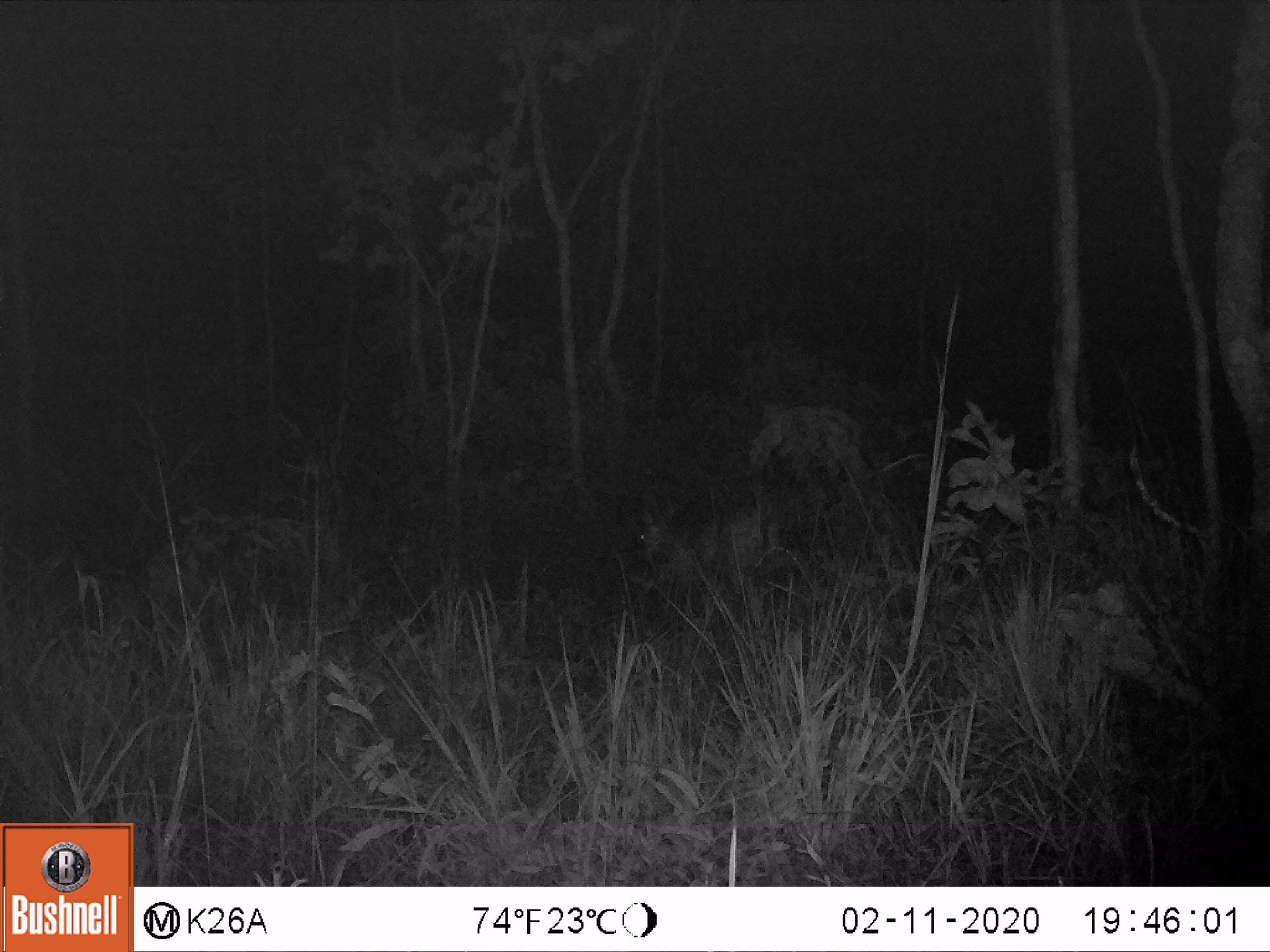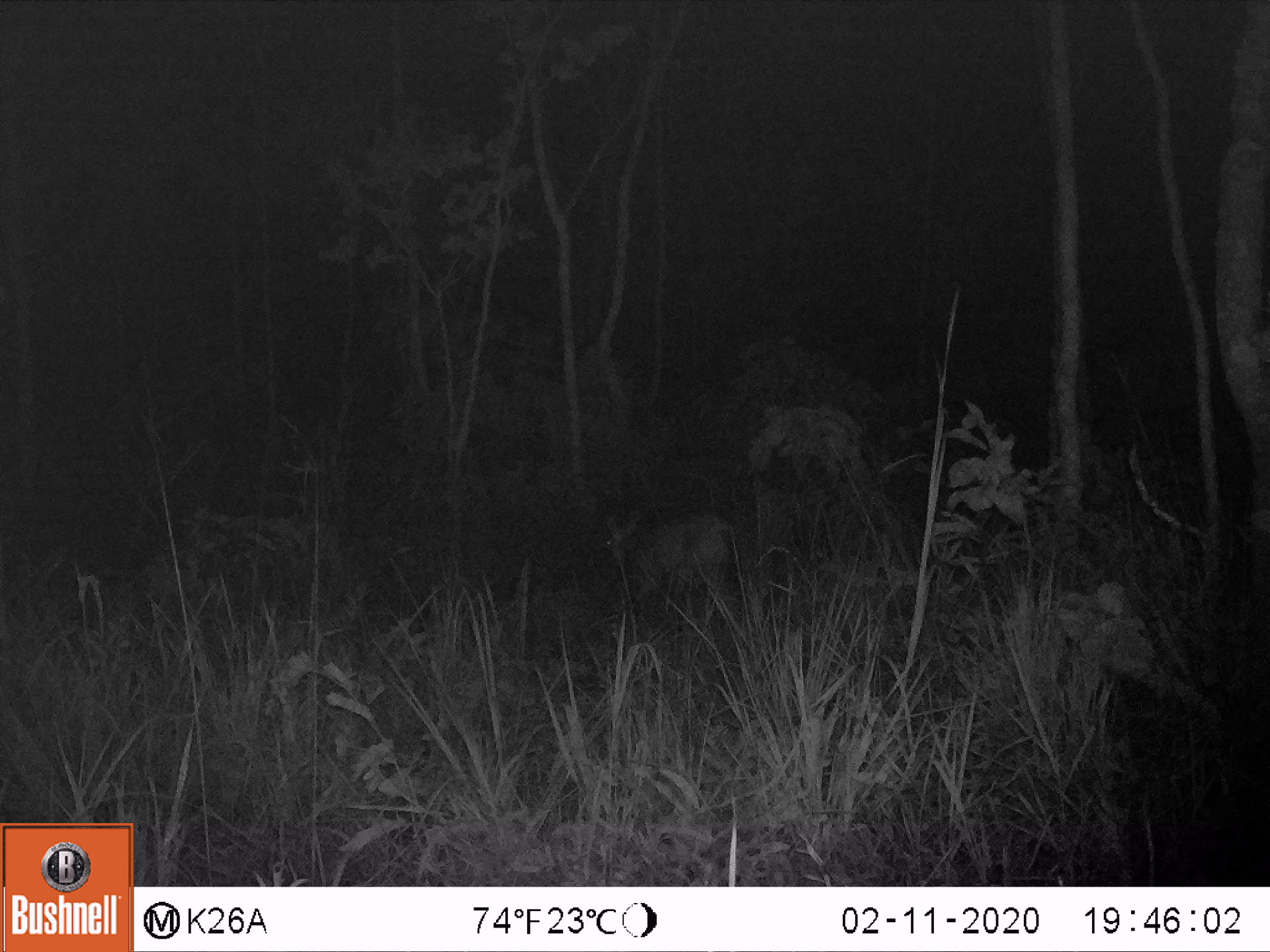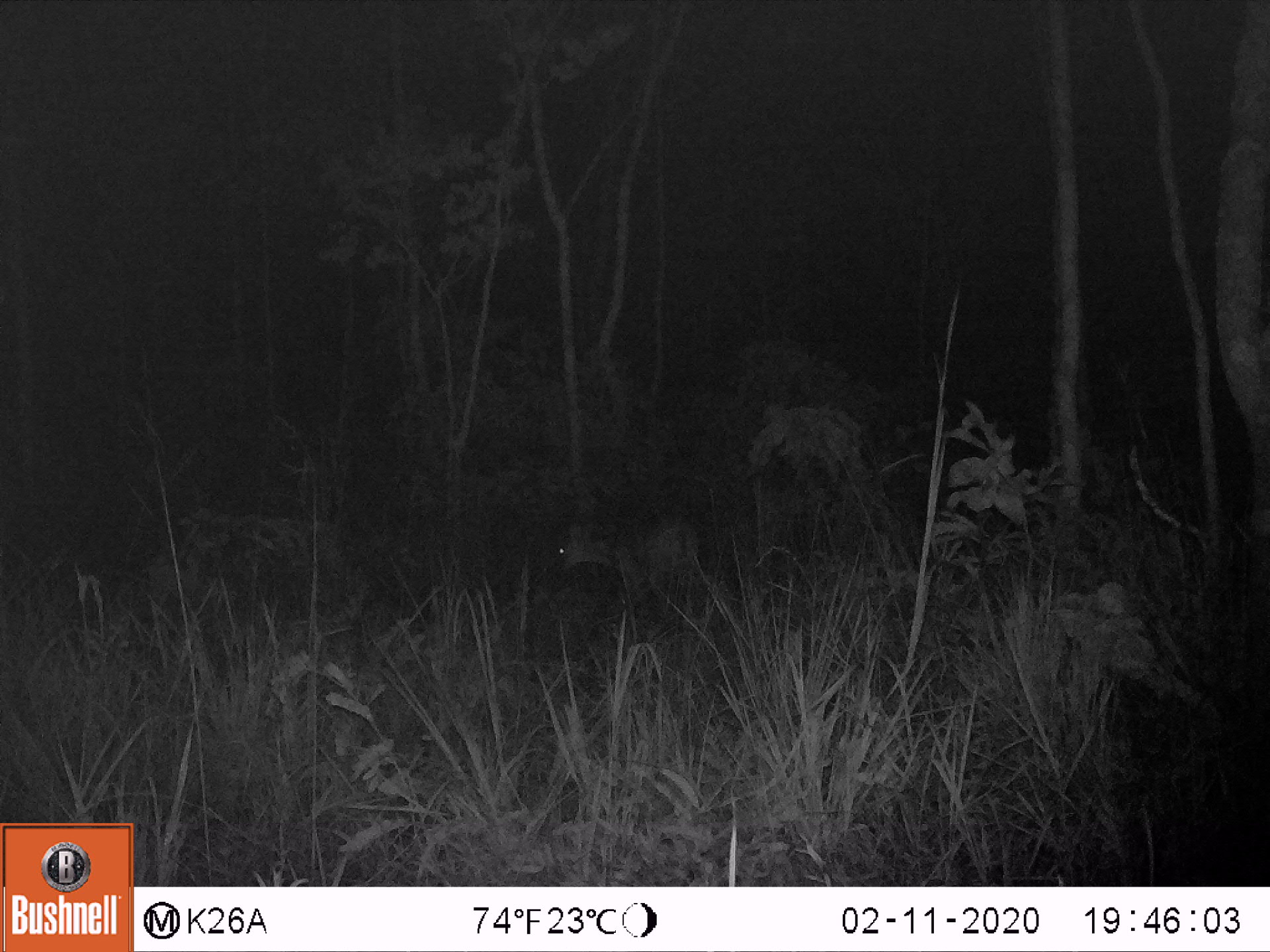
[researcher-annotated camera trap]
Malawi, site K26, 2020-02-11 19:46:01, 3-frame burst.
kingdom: Animalia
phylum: Chordata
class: Mammalia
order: Artiodactyla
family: Bovidae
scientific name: Antilopinae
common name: small antelope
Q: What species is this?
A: Small antelope (Antilopinae).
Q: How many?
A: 1.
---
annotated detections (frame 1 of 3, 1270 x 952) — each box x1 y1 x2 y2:
small antelope: 636 494 791 615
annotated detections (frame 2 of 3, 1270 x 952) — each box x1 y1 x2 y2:
small antelope: 601 510 742 599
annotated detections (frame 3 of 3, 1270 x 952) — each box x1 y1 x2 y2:
small antelope: 555 507 709 599